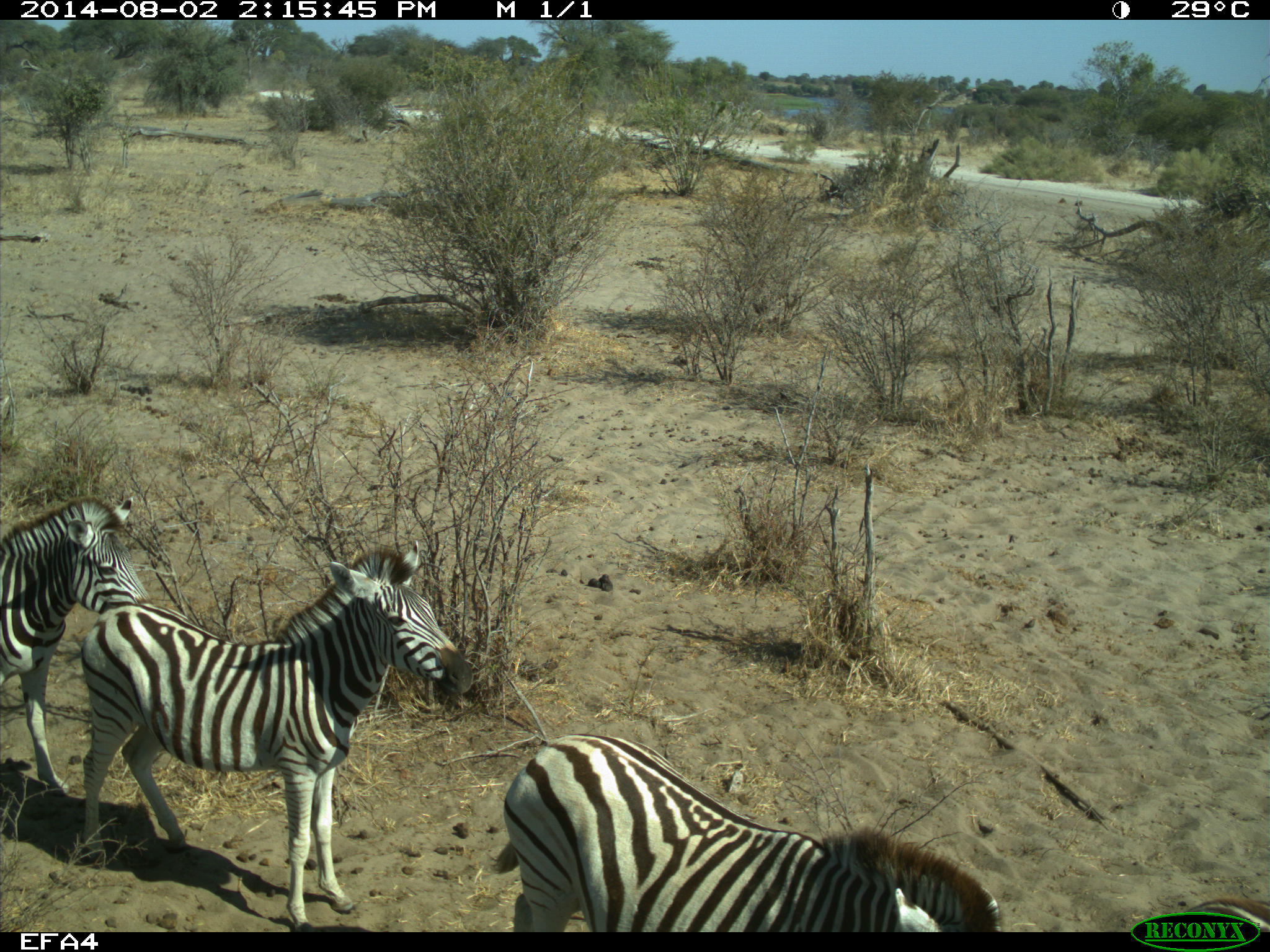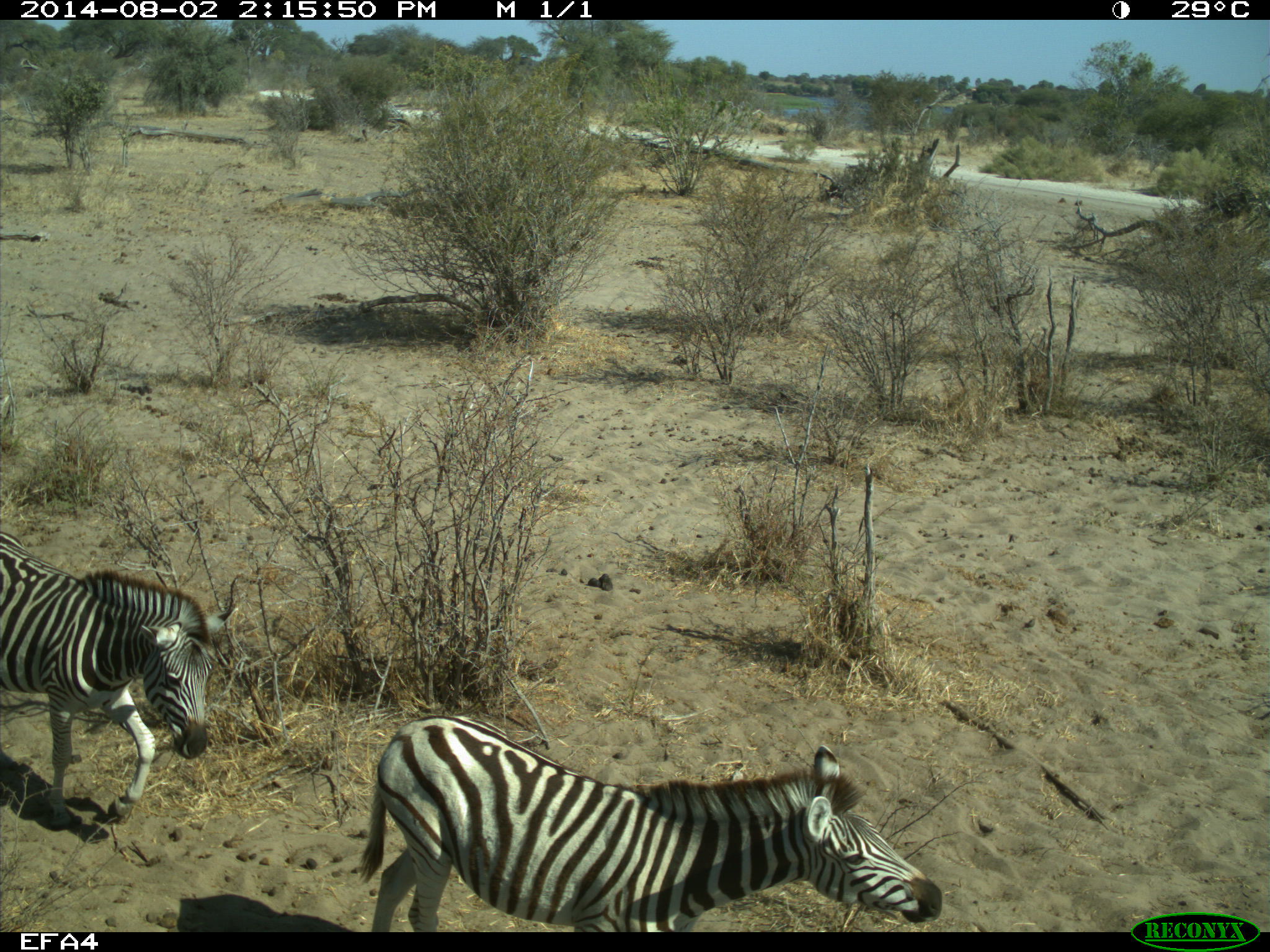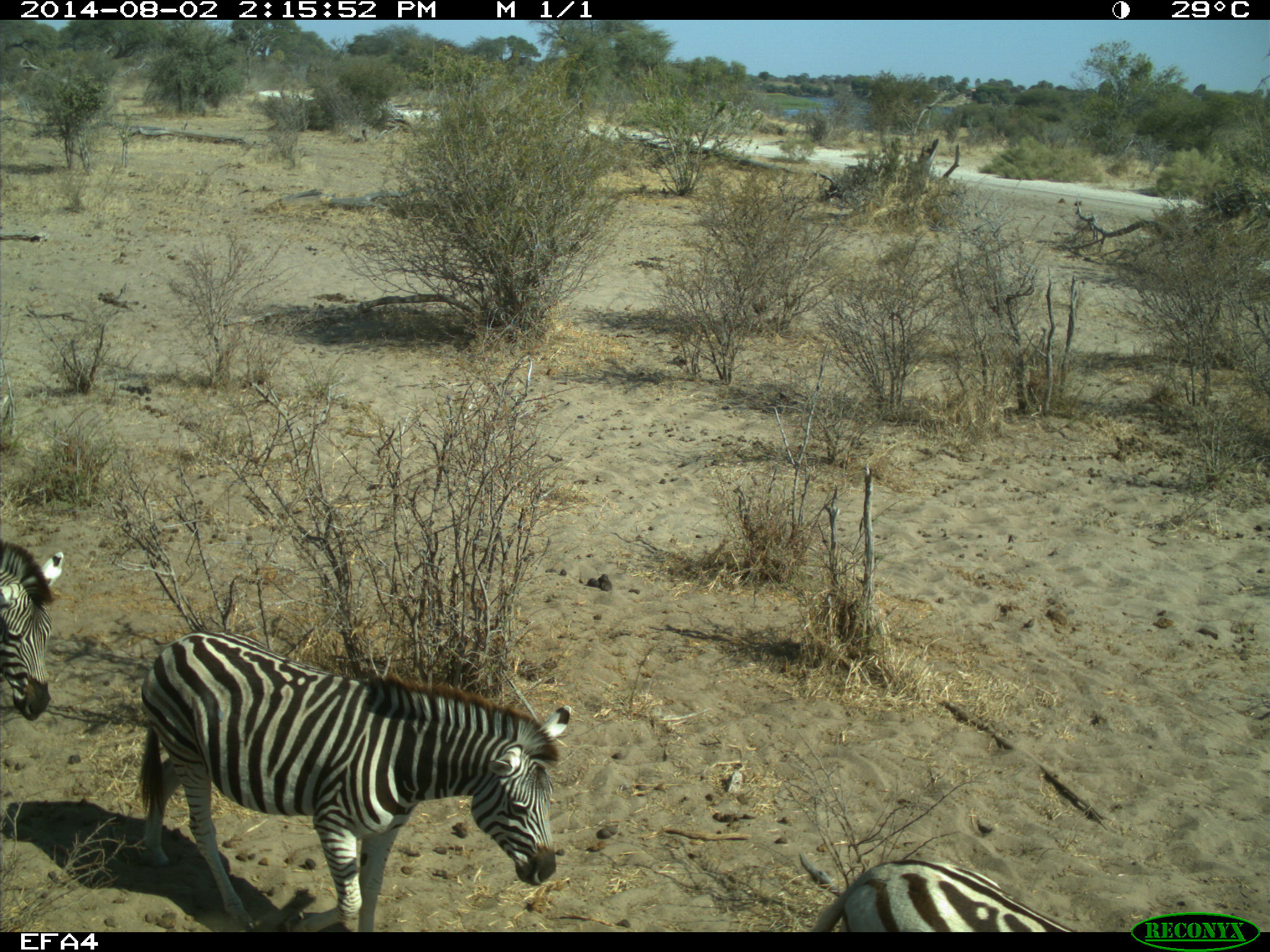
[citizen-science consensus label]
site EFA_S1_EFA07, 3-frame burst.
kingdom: Animalia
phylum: Chordata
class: Mammalia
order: Perissodactyla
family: Equidae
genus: Equus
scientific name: Equus quagga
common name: plains zebra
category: zebraplains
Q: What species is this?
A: Zebraplains (plains zebra) (Equus quagga).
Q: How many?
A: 3.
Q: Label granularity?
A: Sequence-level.